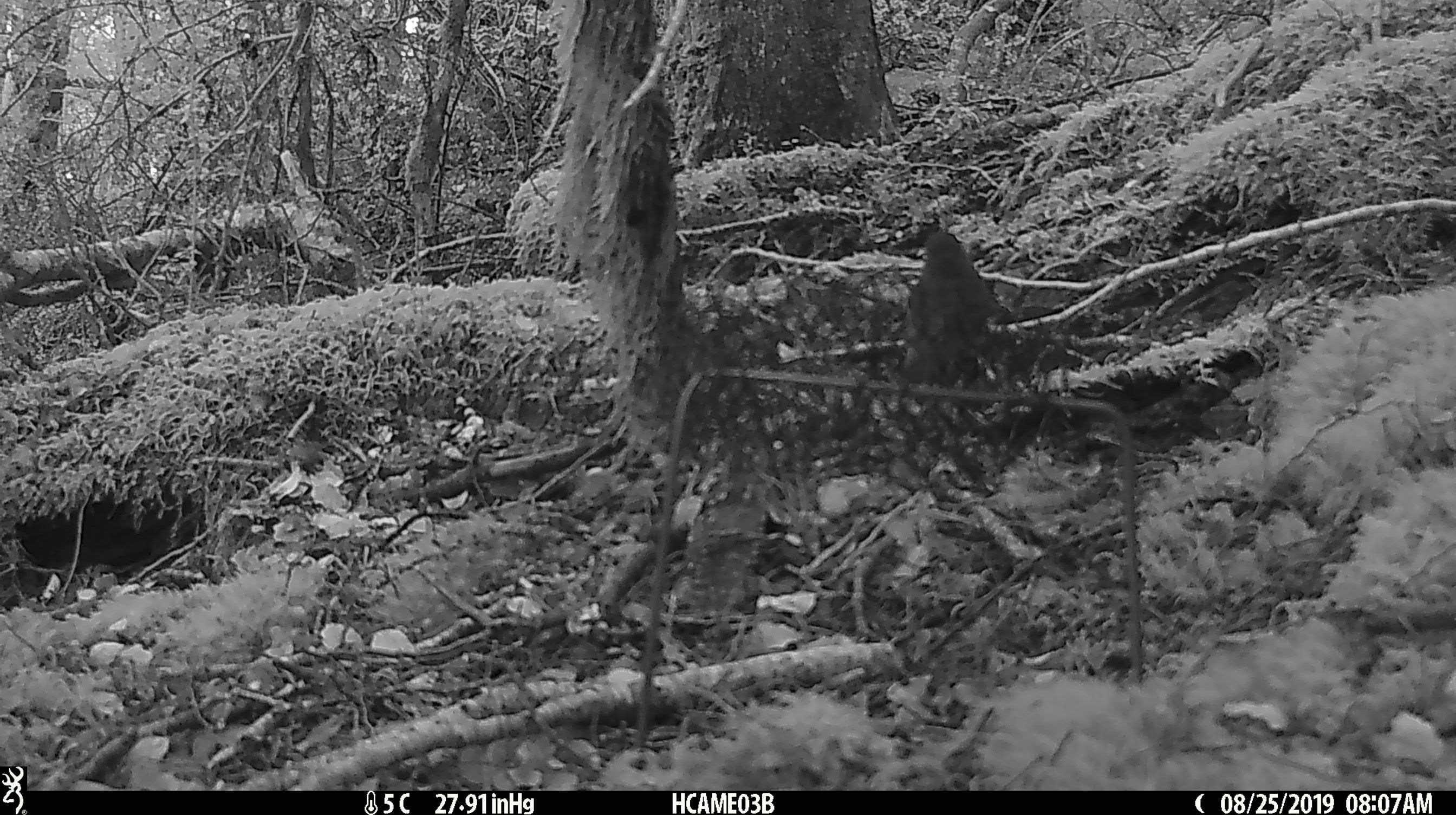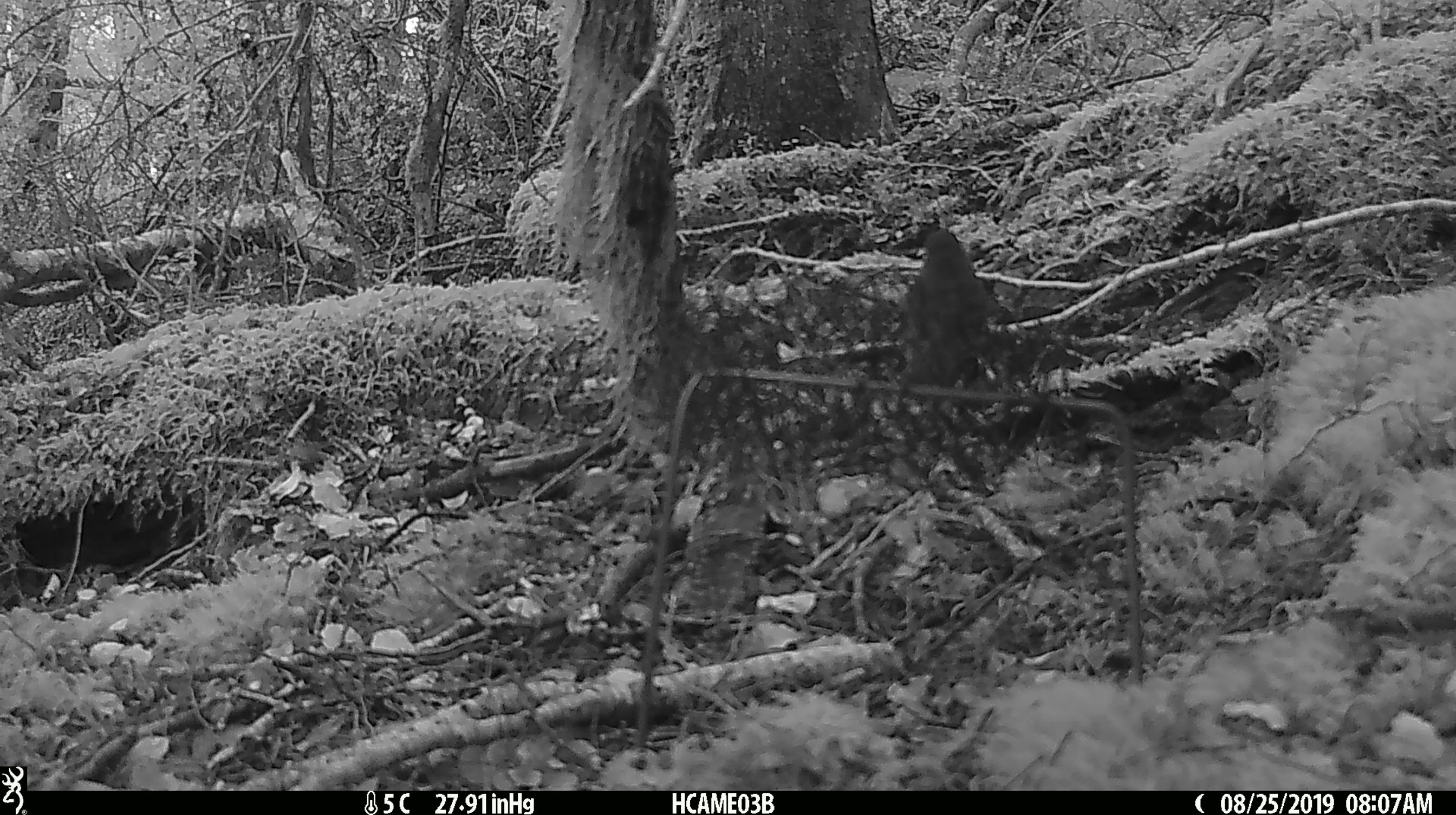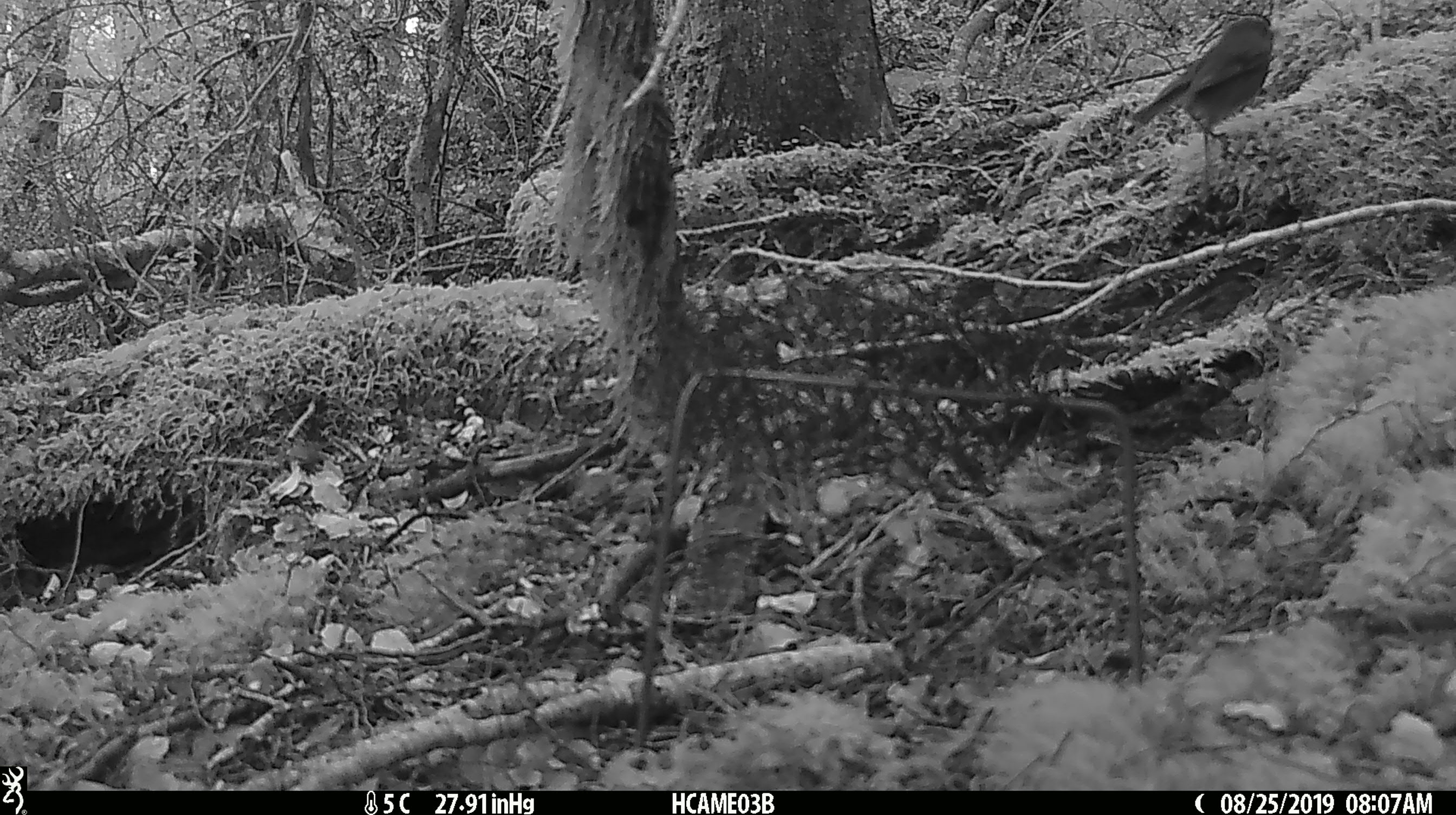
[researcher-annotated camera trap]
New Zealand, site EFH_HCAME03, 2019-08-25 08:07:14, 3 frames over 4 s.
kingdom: Animalia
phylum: Chordata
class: Aves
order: Passeriformes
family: Petroicidae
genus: Petroica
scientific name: Petroica australis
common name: new zealand robin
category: robin